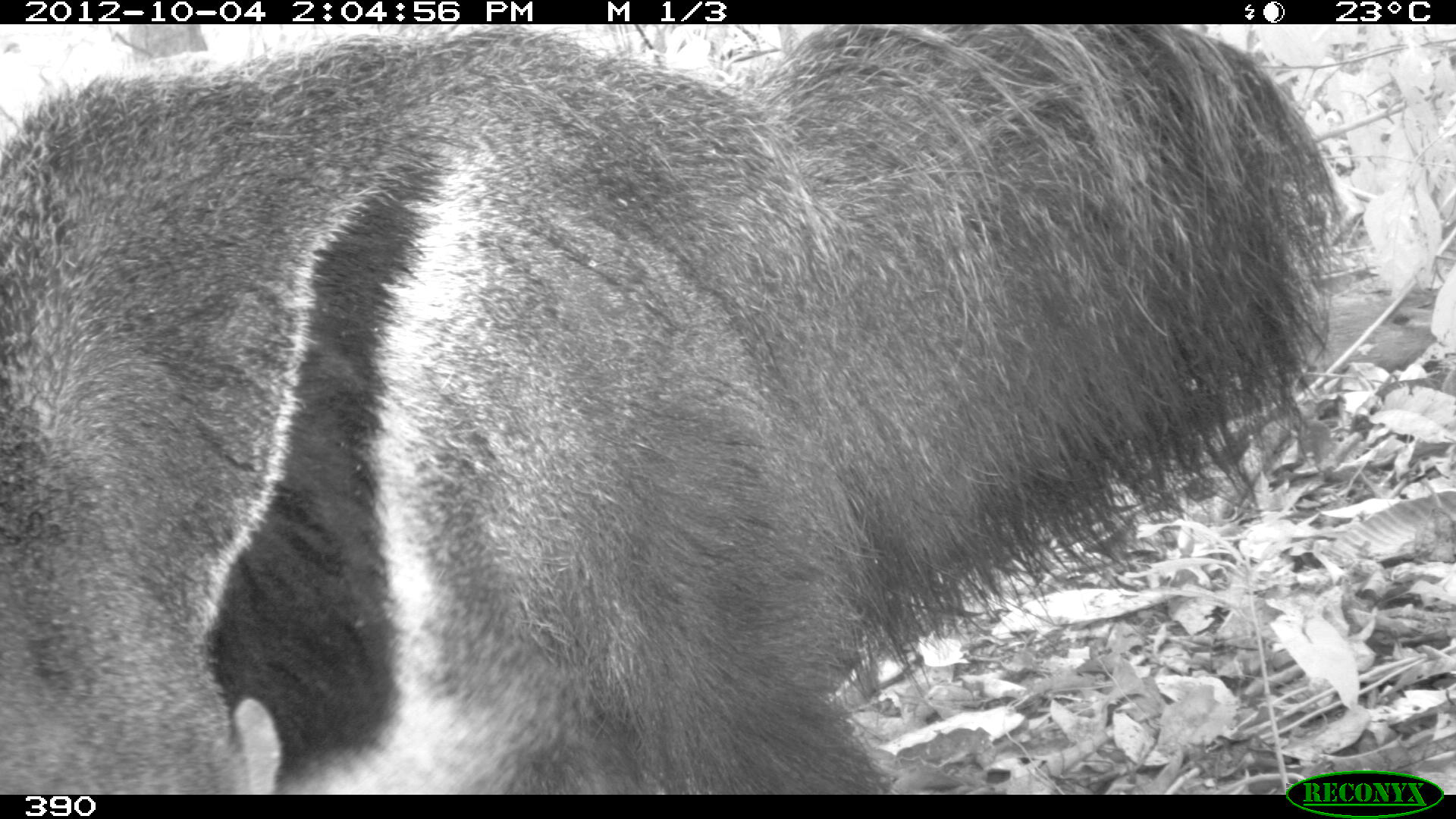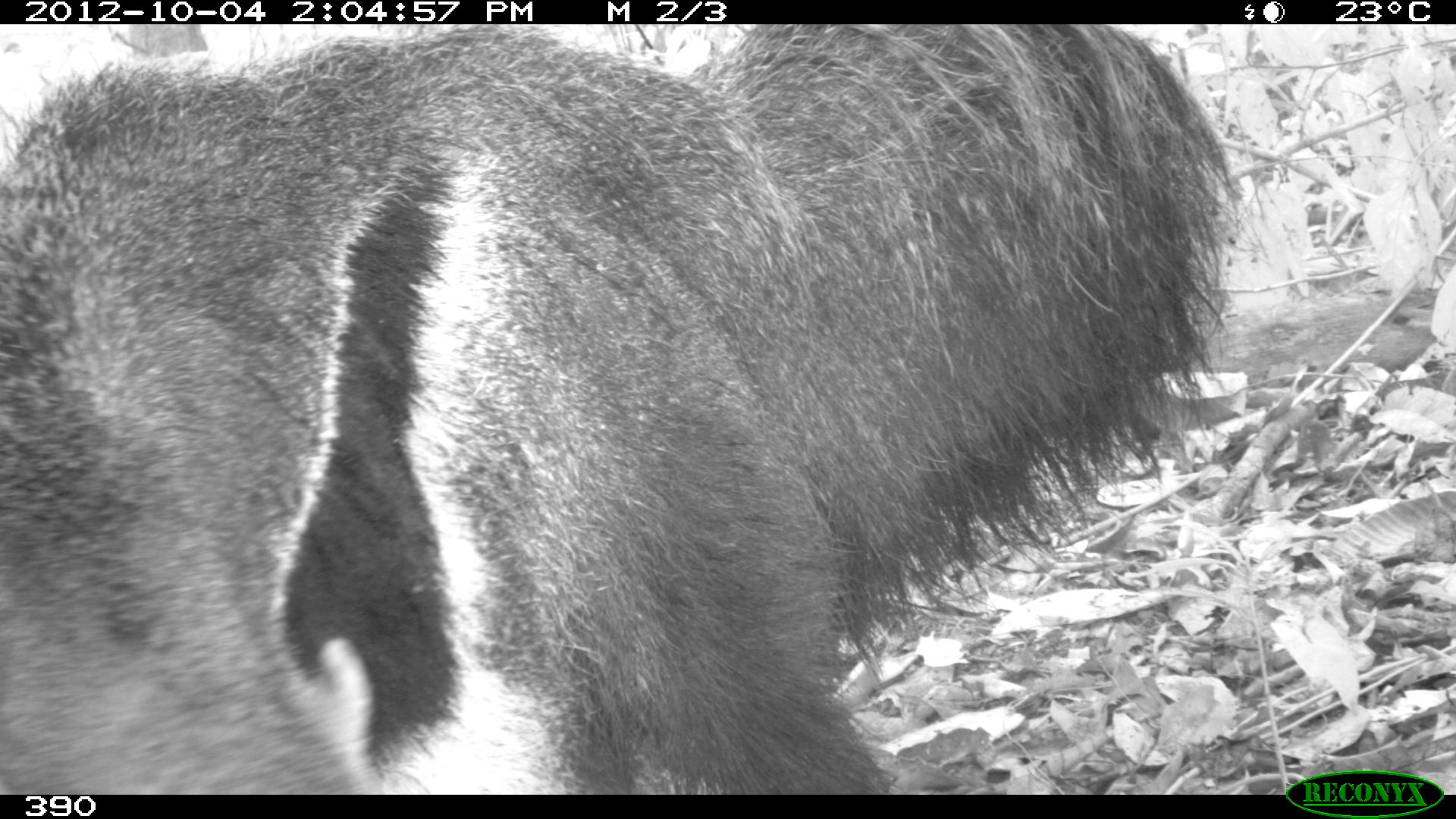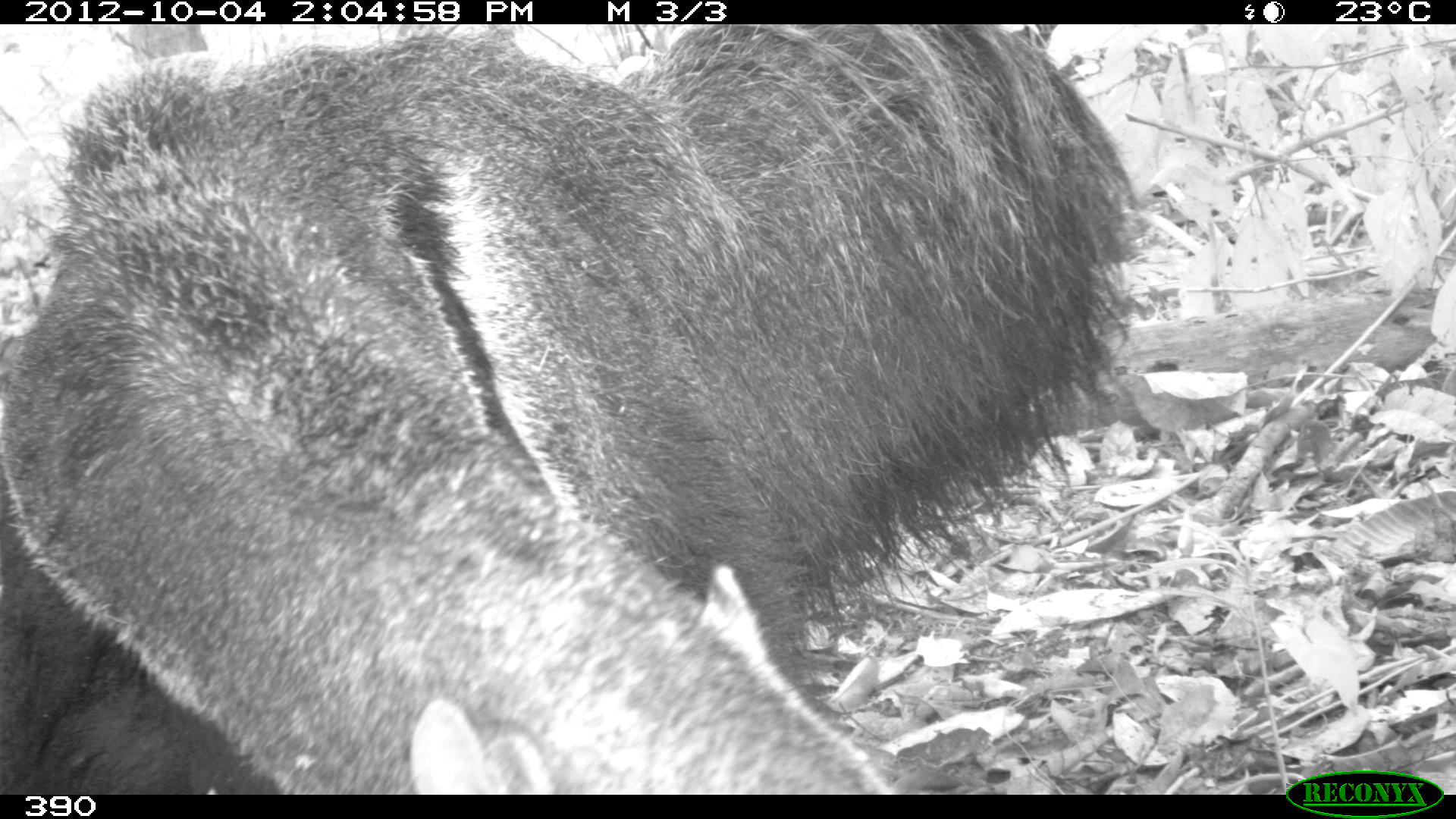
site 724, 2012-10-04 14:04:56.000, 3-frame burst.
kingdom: Animalia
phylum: Chordata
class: Mammalia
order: Pilosa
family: Myrmecophagidae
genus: Myrmecophaga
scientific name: Myrmecophaga tridactyla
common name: giant anteater